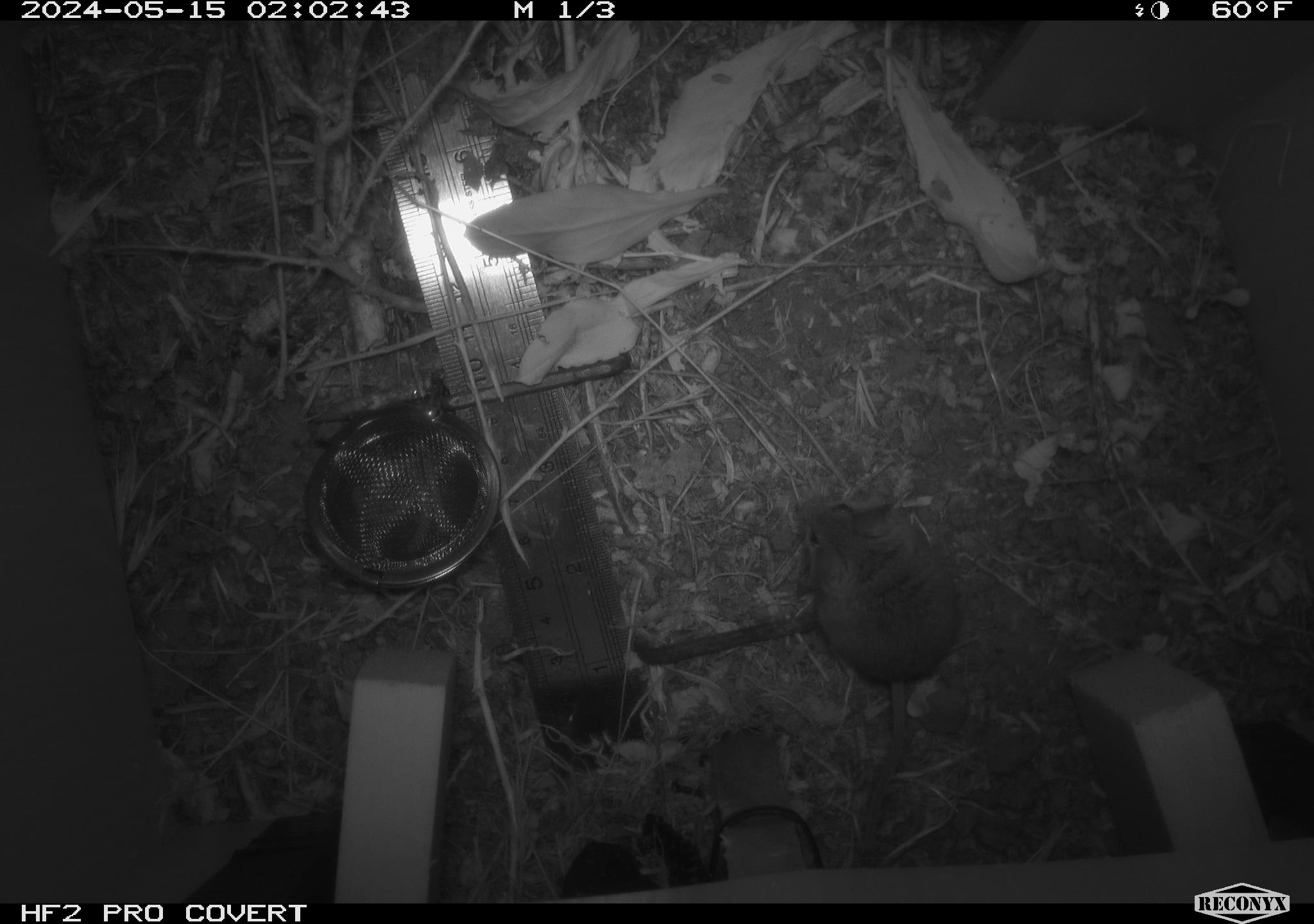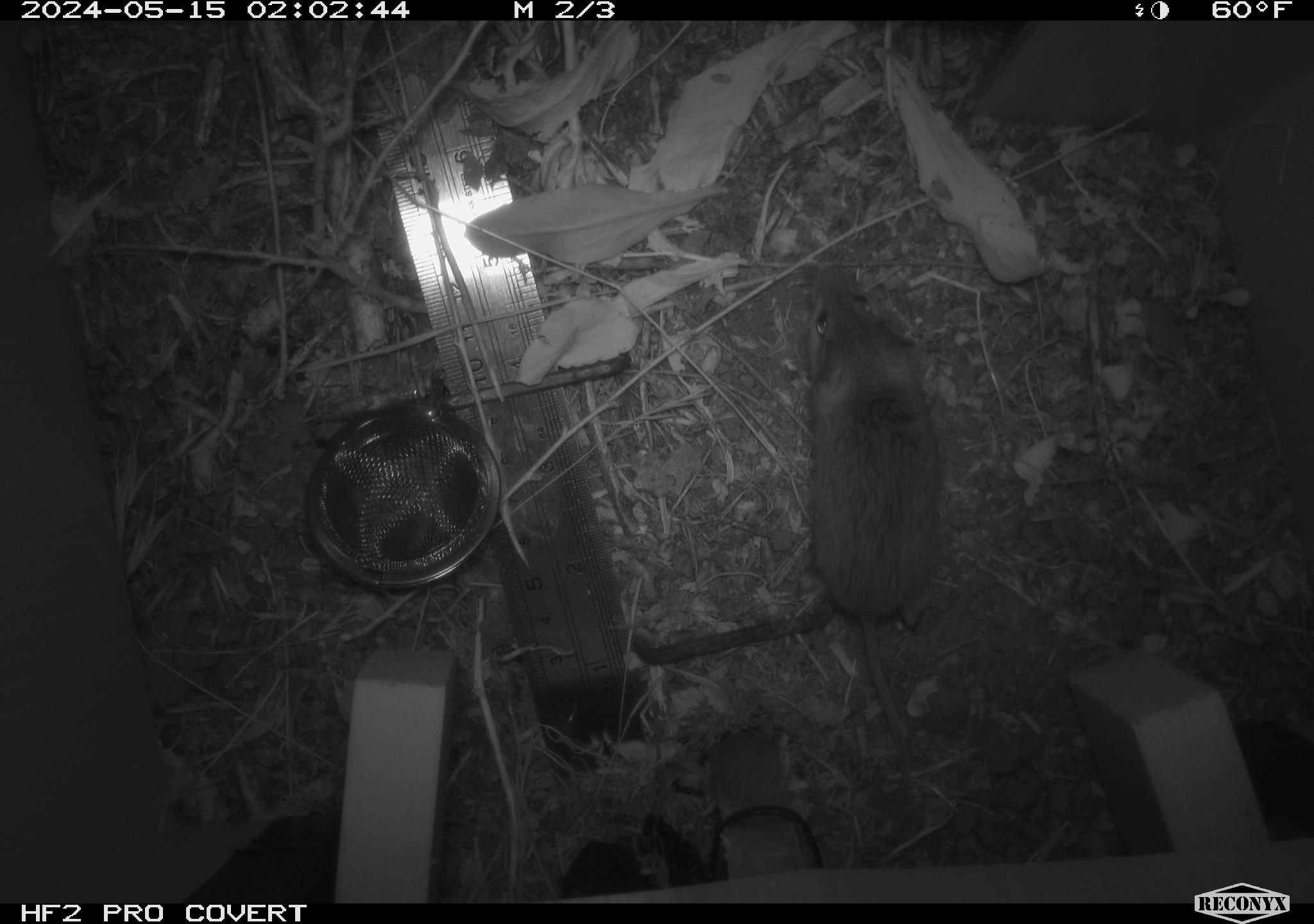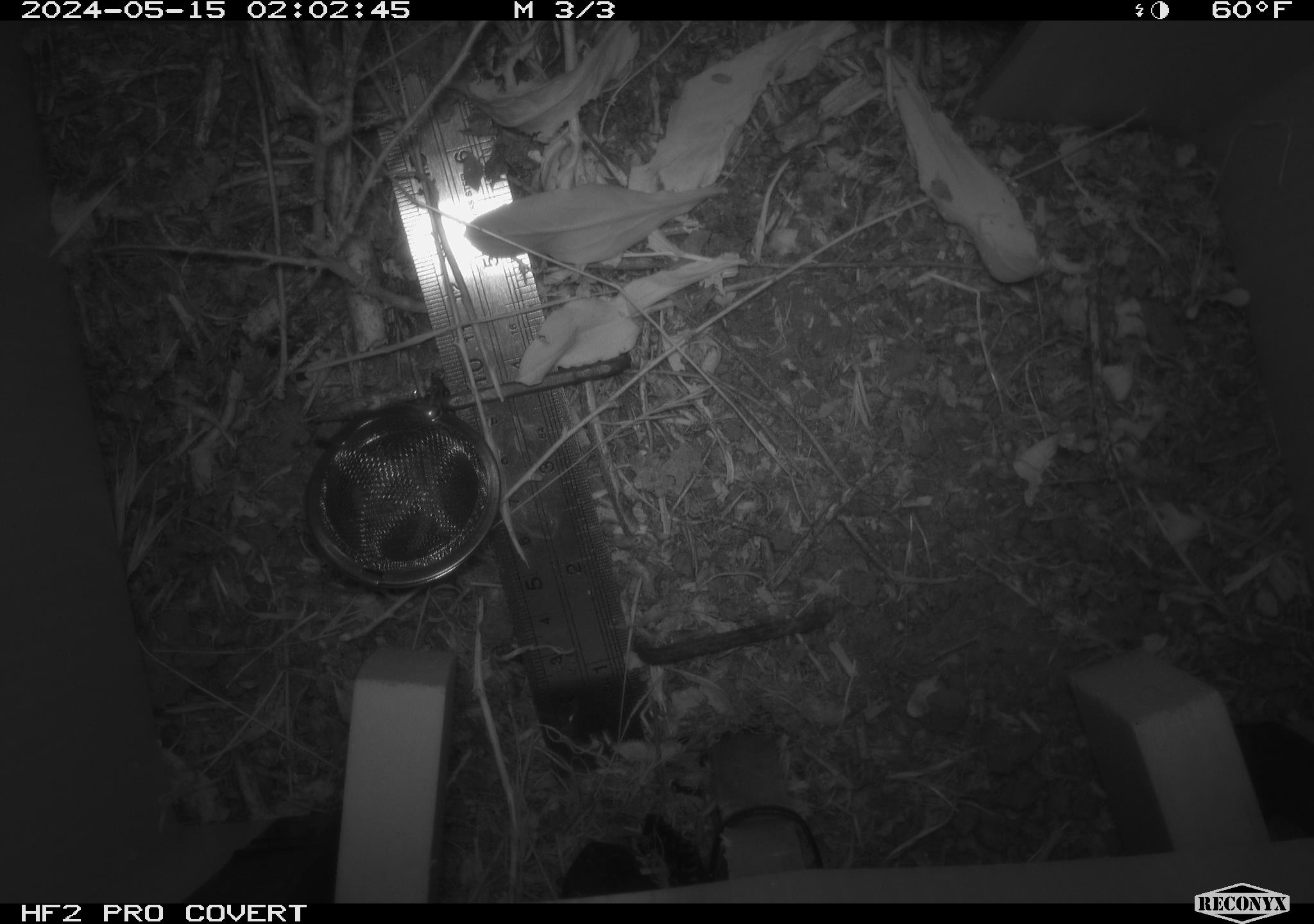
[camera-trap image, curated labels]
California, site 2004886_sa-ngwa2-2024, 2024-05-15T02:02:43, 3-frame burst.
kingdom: Animalia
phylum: Chordata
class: Mammalia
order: Rodentia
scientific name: Rodentia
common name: mouse species